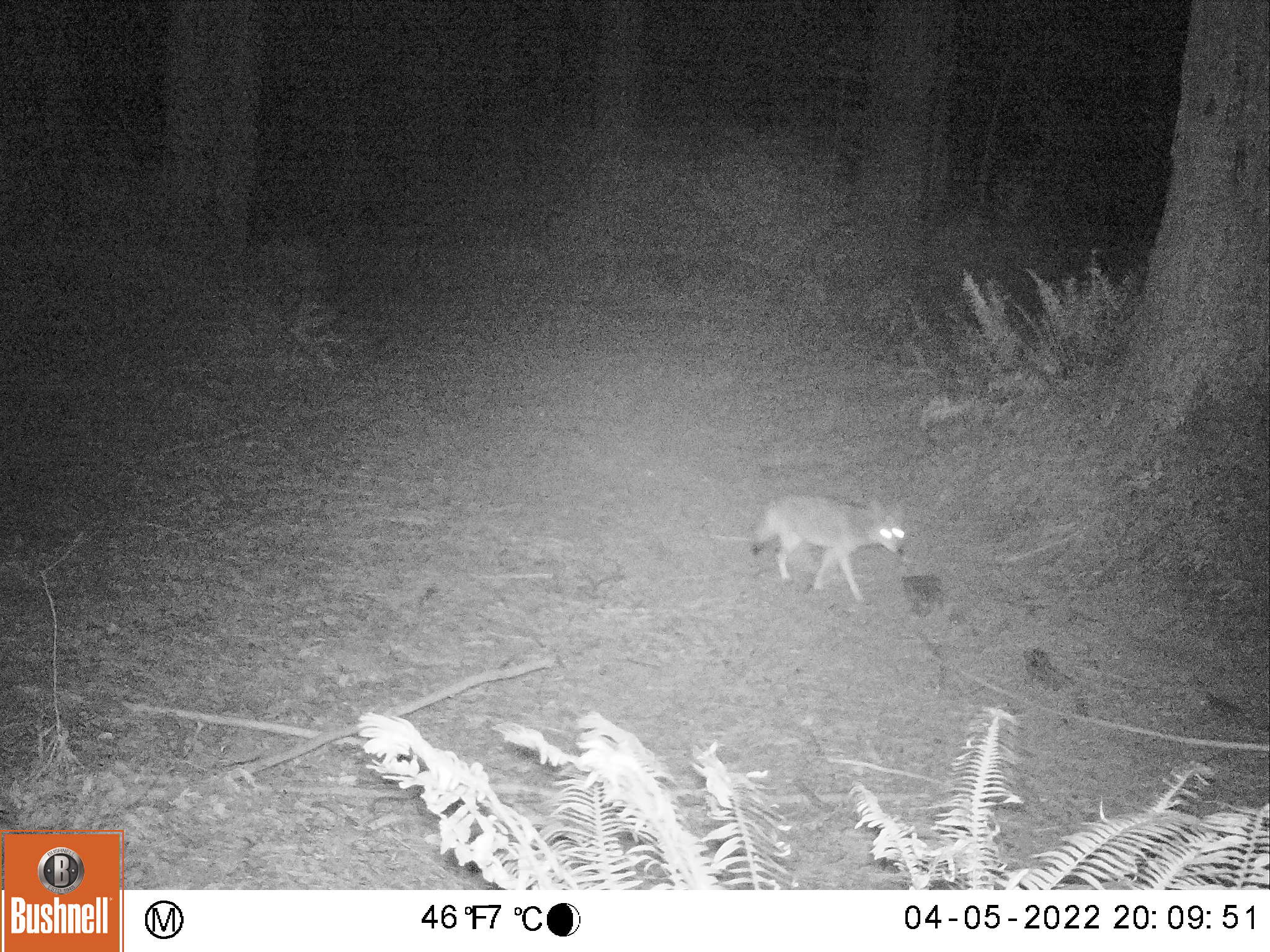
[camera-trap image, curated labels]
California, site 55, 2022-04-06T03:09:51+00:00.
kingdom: Animalia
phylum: Chordata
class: Mammalia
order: Carnivora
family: Canidae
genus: Canis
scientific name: Canis latrans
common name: coyote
Coyote (Canis latrans).